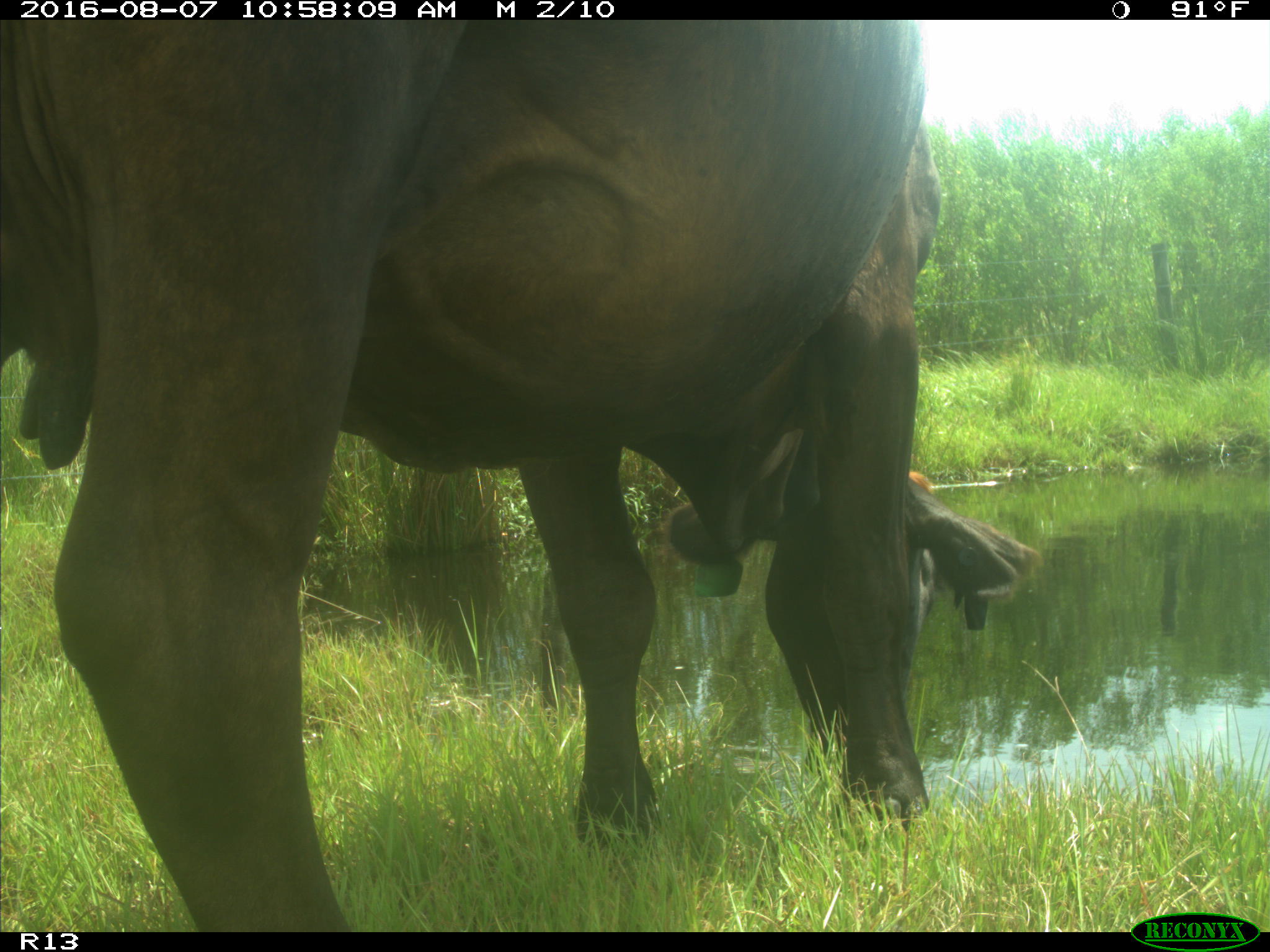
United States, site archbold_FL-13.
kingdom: Animalia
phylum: Chordata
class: Mammalia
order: Artiodactyla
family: Bovidae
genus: Bos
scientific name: Bos taurus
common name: domestic cow